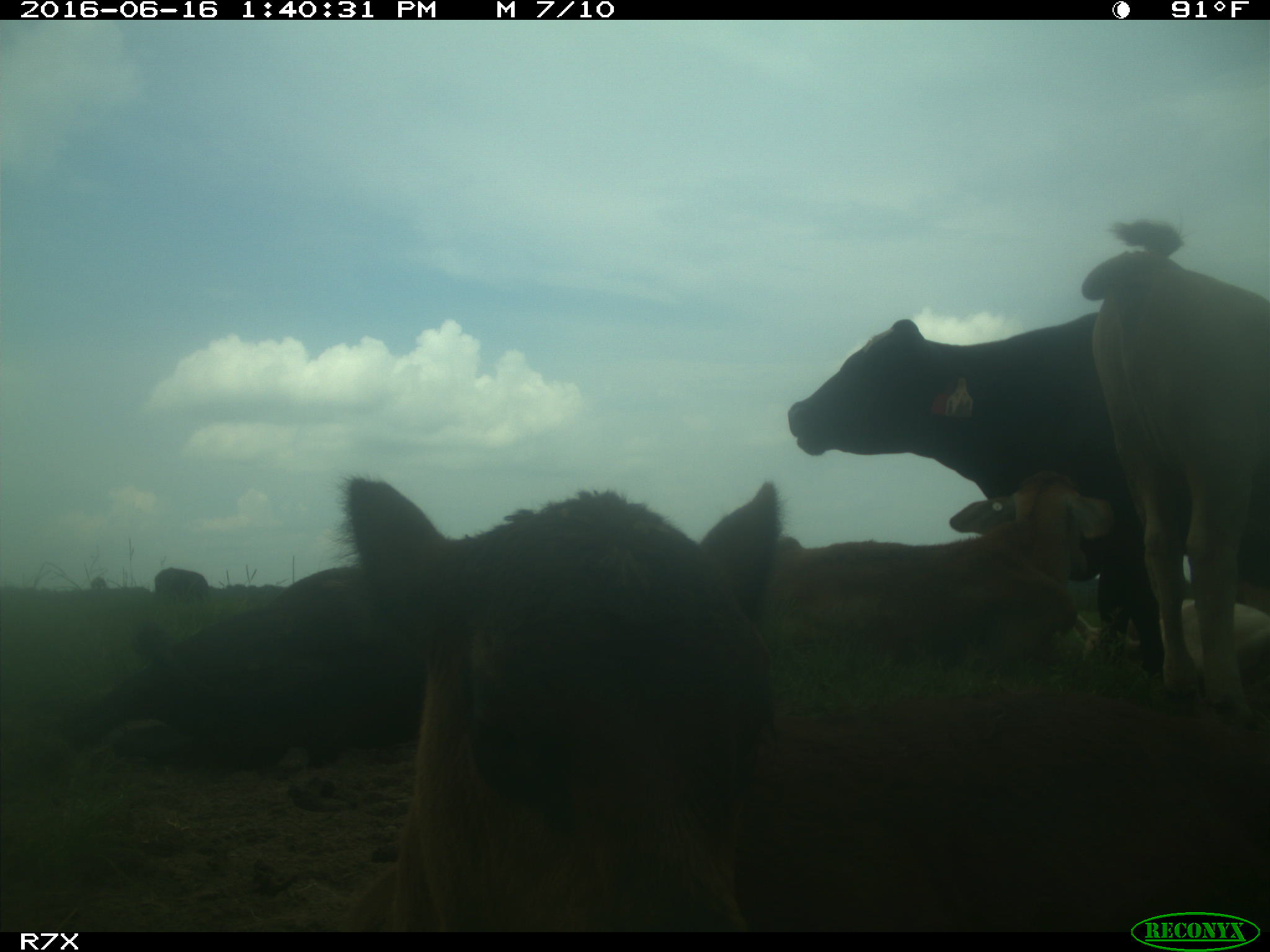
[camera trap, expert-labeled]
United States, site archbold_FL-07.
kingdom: Animalia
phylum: Chordata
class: Mammalia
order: Artiodactyla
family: Bovidae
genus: Bos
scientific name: Bos taurus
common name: domestic cow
Bos taurus (domestic cow).